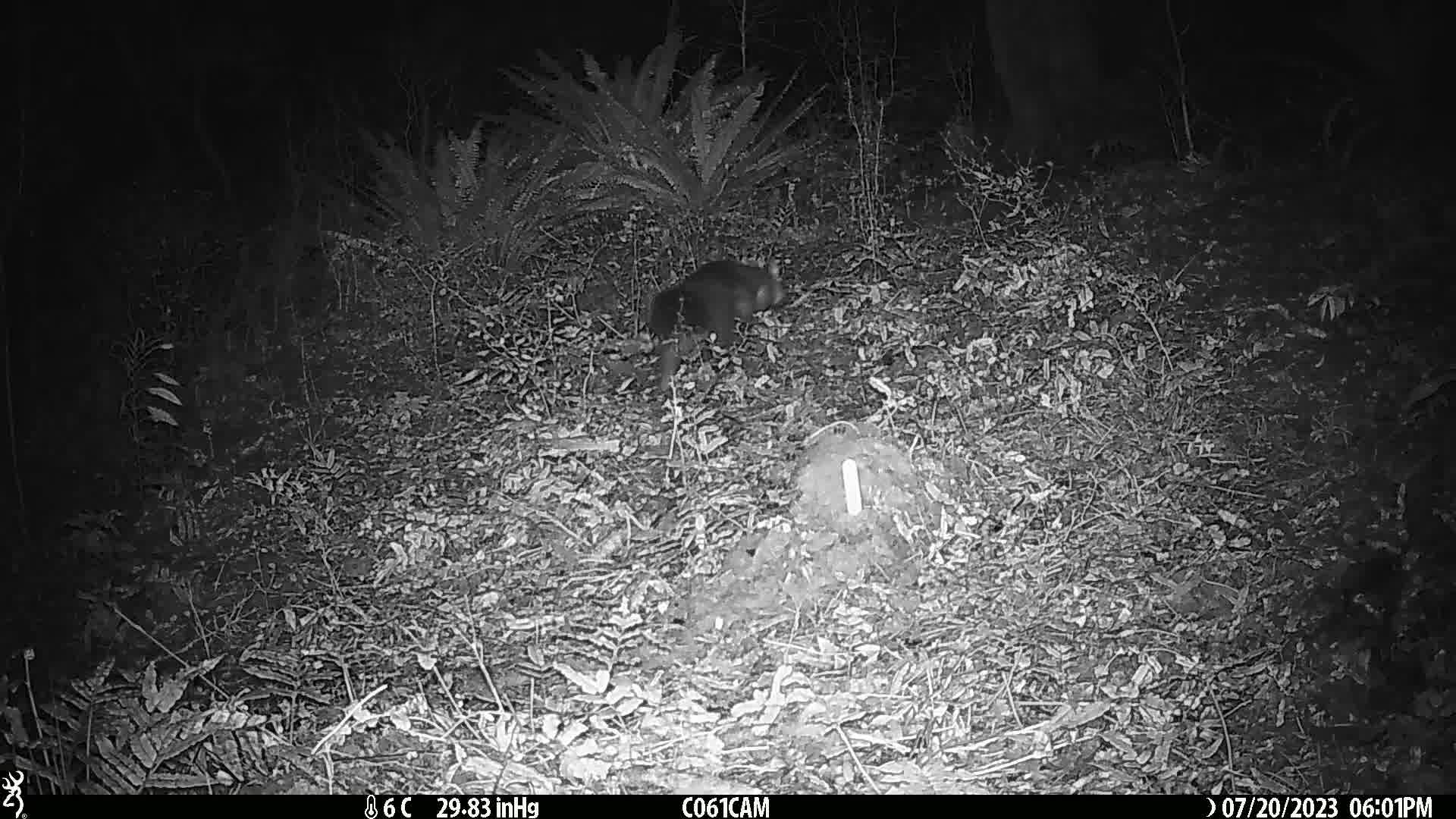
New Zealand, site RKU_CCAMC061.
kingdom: Animalia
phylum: Chordata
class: Mammalia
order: Diprotodontia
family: Phalangeridae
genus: Trichosurus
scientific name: Trichosurus vulpecula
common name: common brushtail possum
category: possum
Possum (common brushtail possum) (Trichosurus vulpecula).